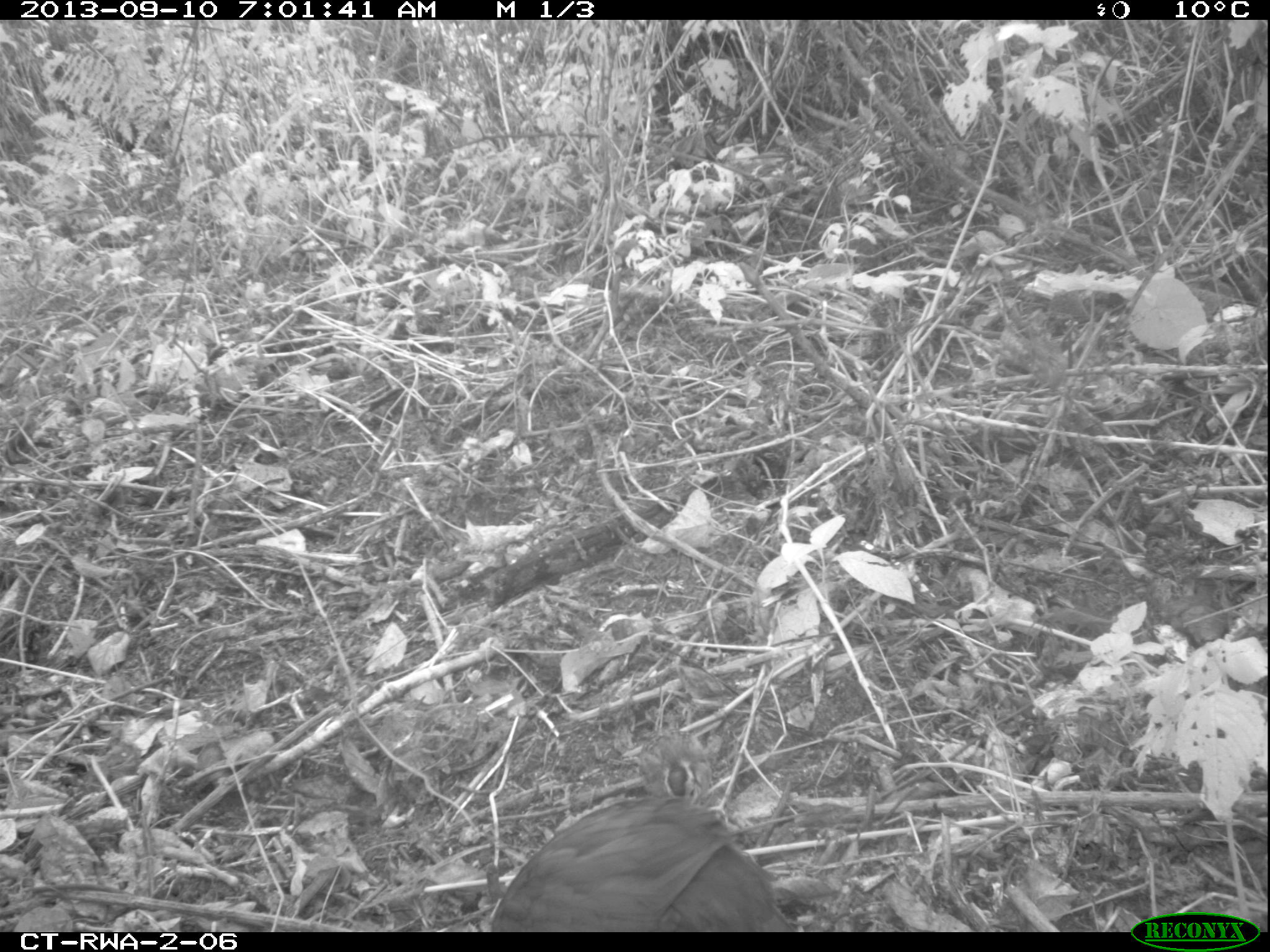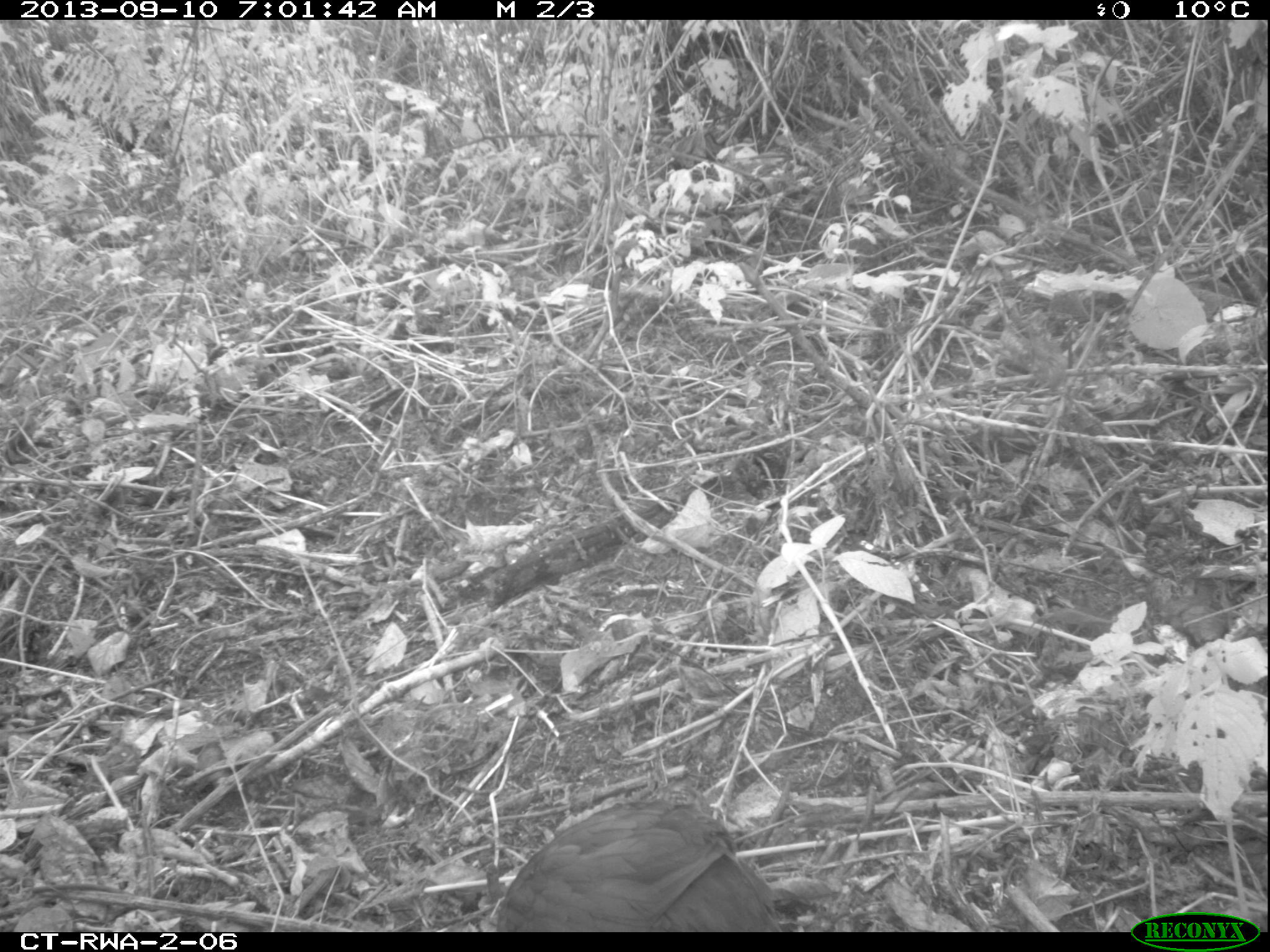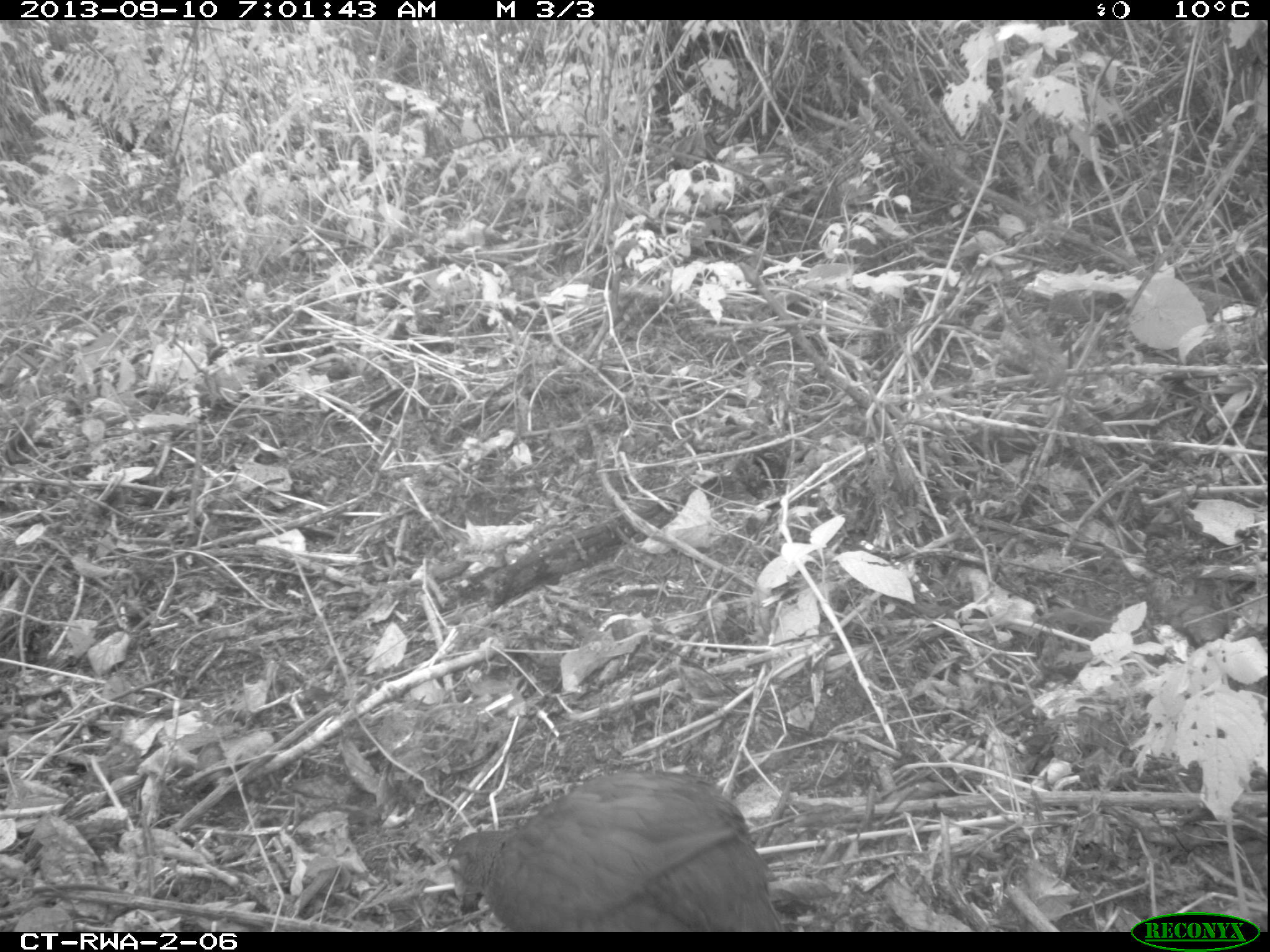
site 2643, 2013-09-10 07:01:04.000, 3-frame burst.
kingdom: Animalia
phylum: Chordata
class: Aves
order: Galliformes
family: Phasianidae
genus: Pternistis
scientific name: Pternistis nobilis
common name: handsome francolin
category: francolinus nobilis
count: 5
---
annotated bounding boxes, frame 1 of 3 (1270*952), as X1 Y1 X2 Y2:
francolinus nobilis: 489 794 800 932; 638 727 712 801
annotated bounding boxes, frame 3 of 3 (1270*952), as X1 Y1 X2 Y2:
francolinus nobilis: 446 768 785 933